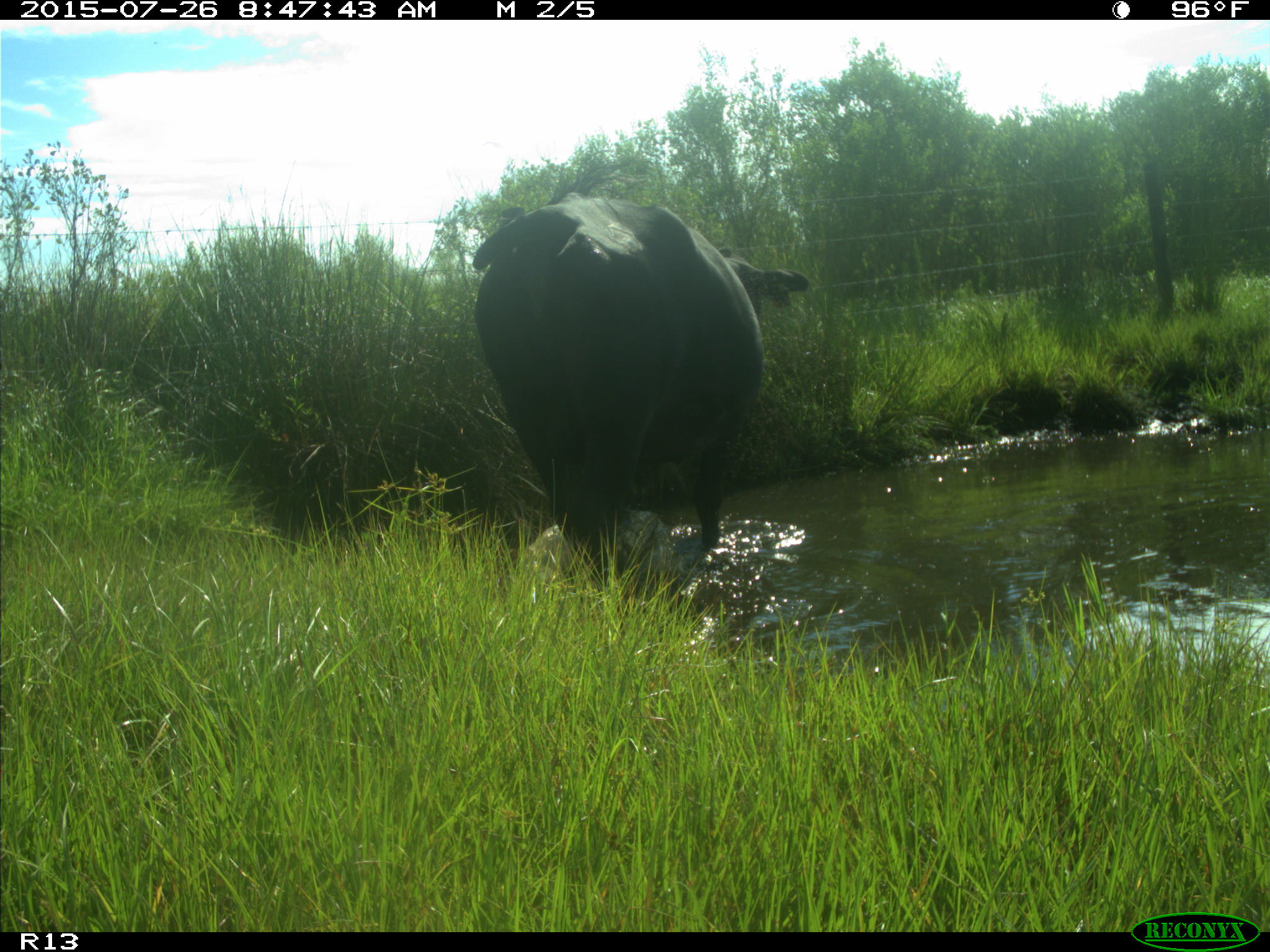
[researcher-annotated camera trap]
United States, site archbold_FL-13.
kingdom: Animalia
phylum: Chordata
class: Mammalia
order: Artiodactyla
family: Bovidae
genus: Bos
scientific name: Bos taurus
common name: domestic cow